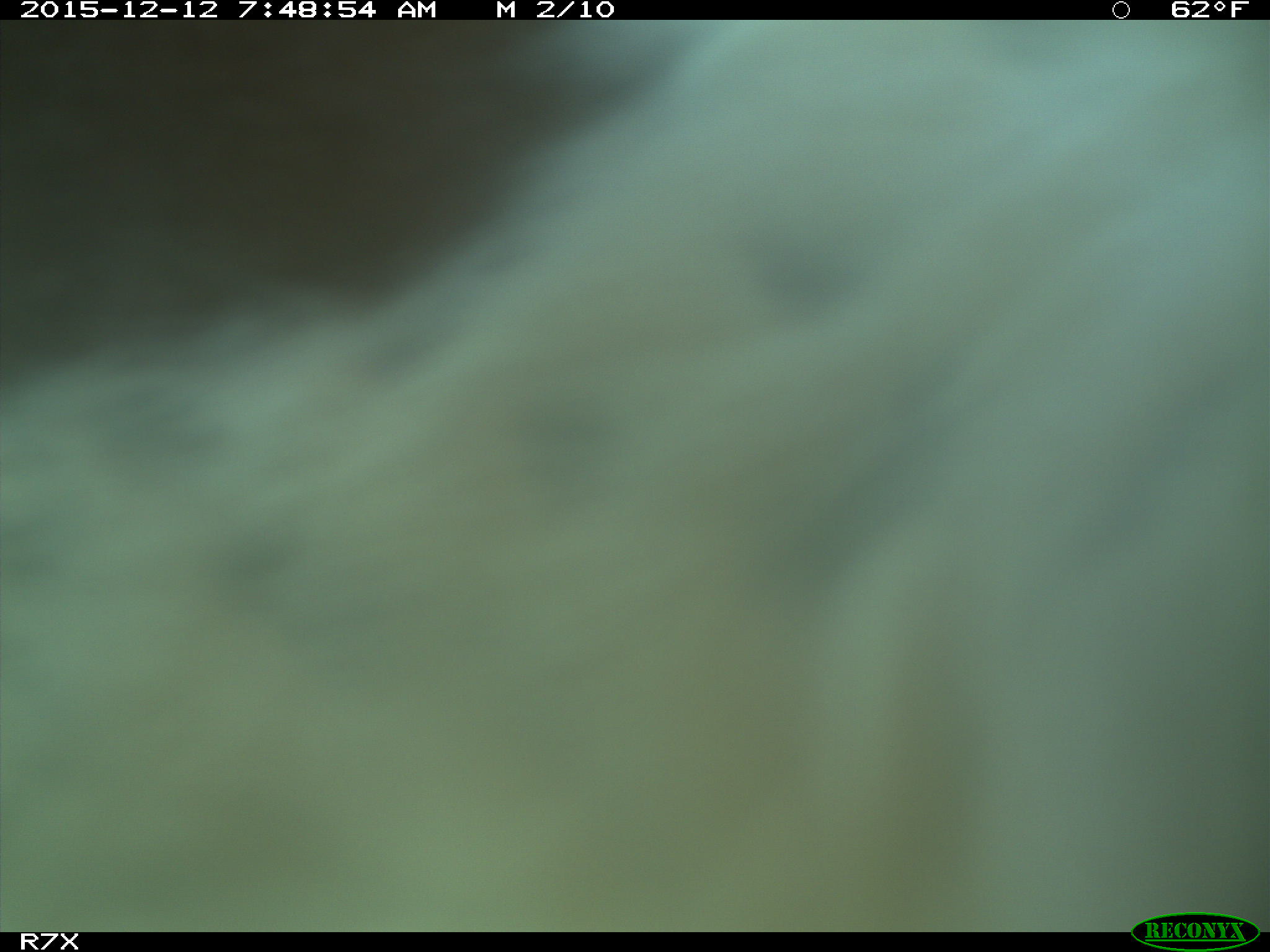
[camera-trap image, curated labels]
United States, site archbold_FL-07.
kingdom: Animalia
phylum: Chordata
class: Mammalia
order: Artiodactyla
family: Bovidae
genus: Bos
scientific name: Bos taurus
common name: domestic cow